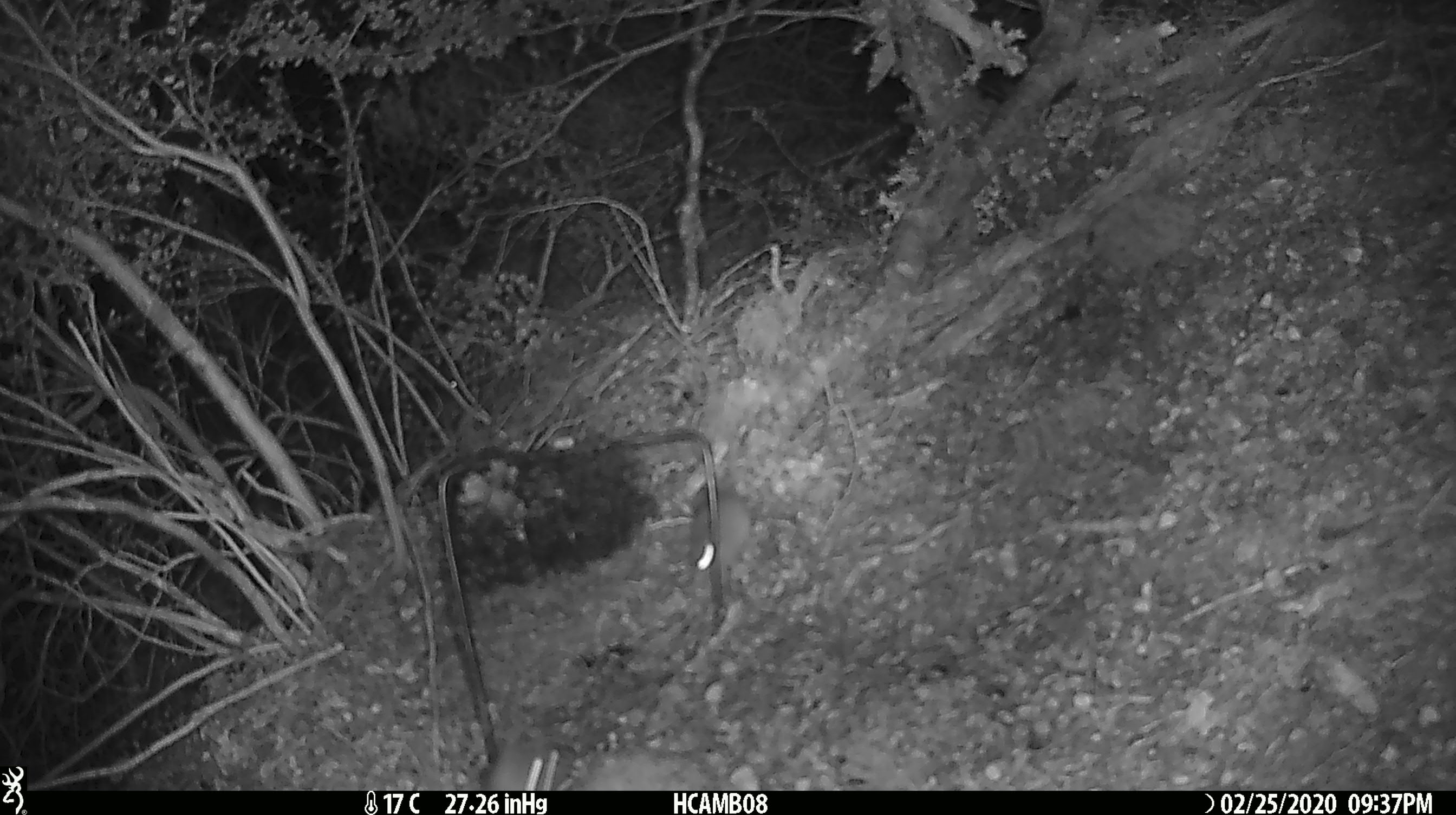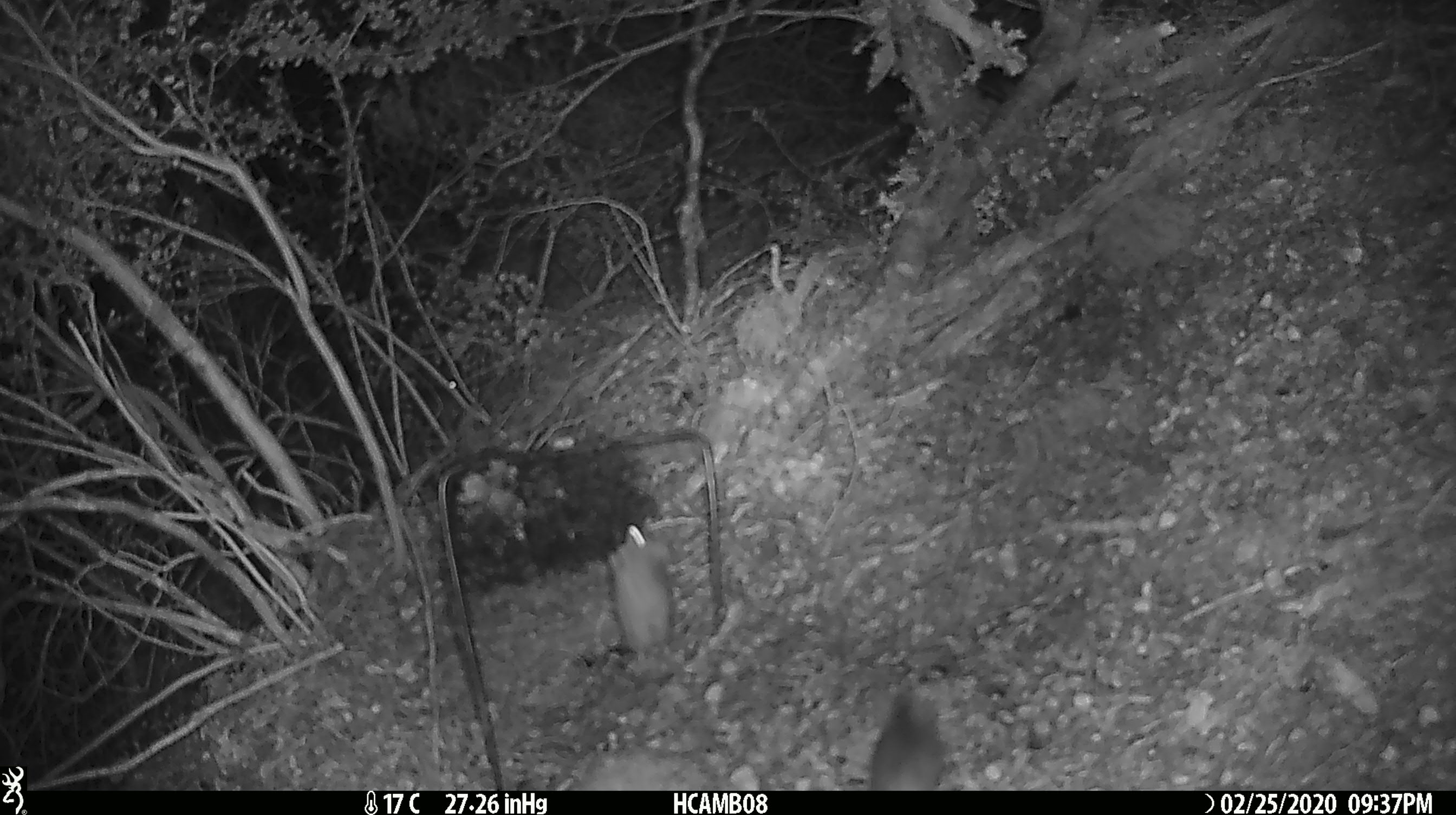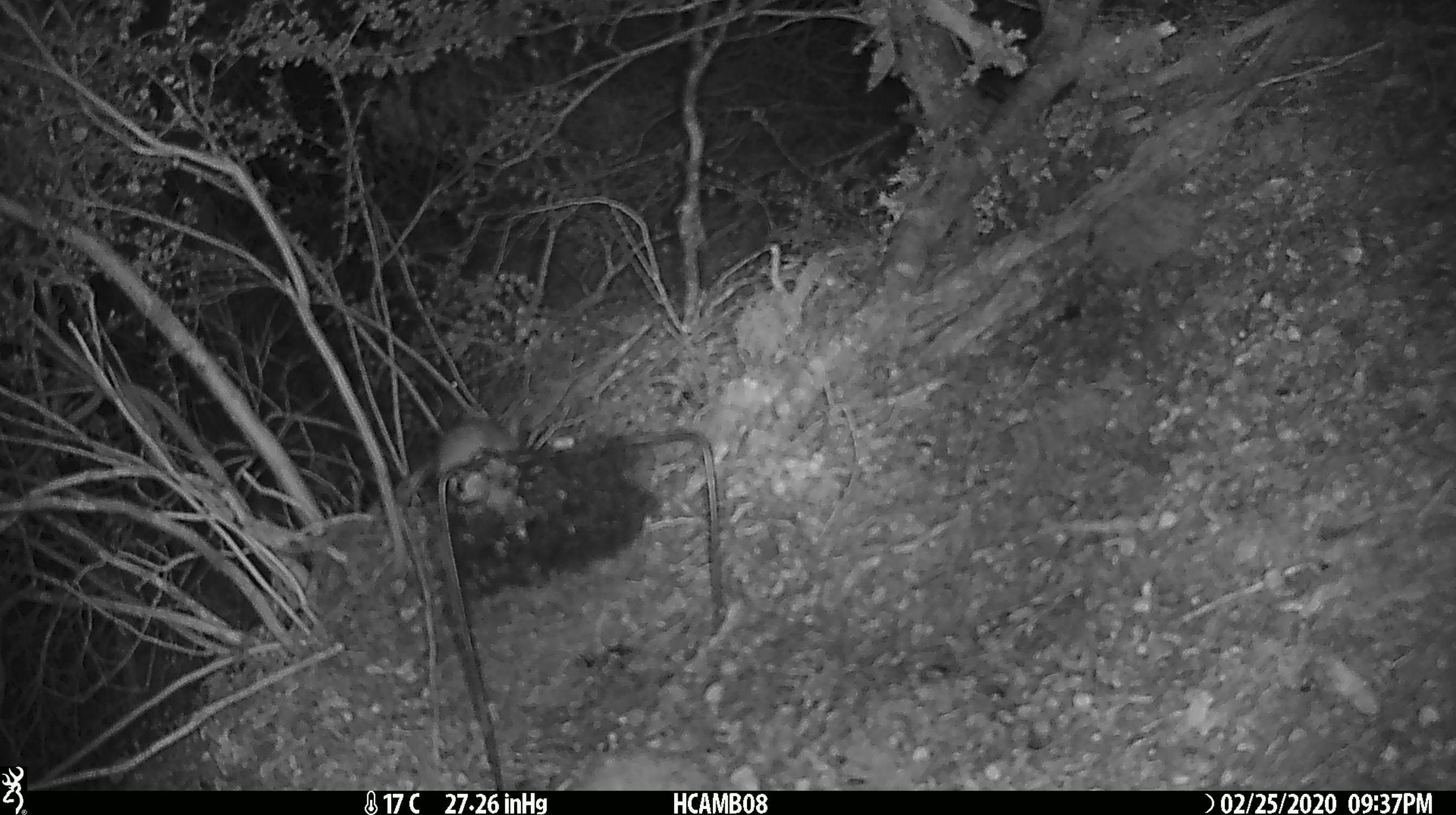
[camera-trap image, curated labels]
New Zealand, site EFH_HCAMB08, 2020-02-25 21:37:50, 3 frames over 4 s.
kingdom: Animalia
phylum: Chordata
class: Mammalia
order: Rodentia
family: Muridae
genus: Mus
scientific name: Mus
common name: mouse